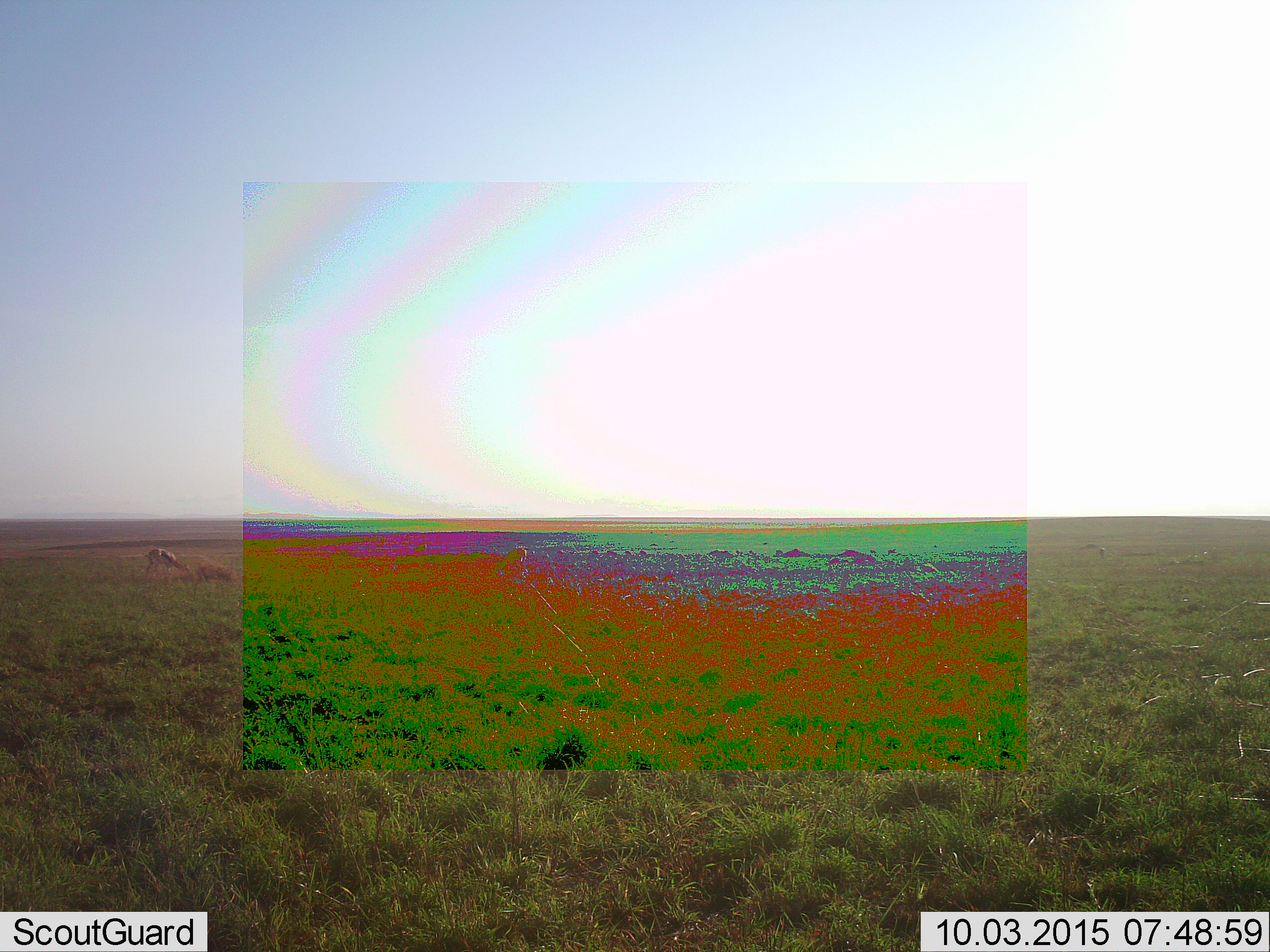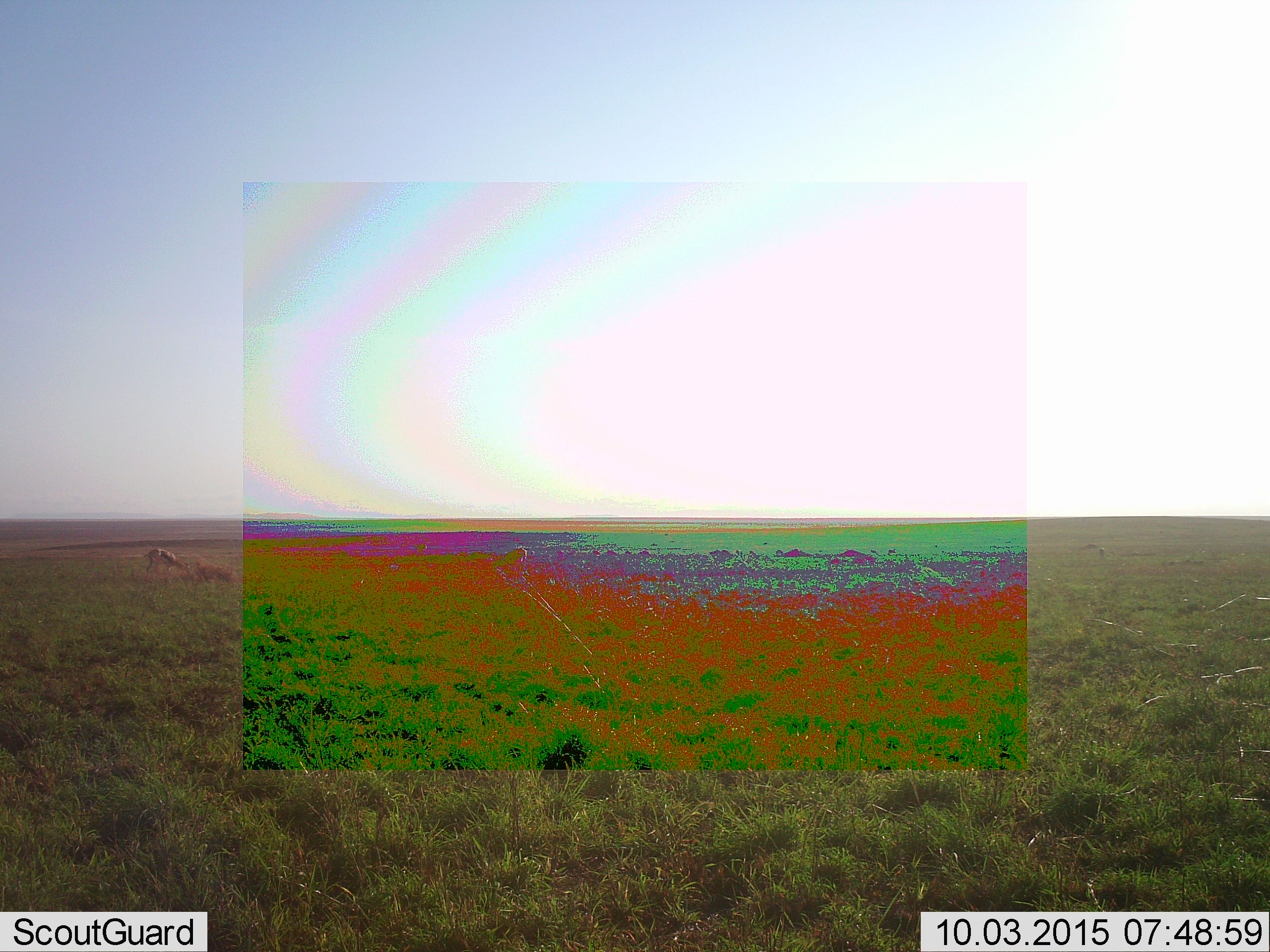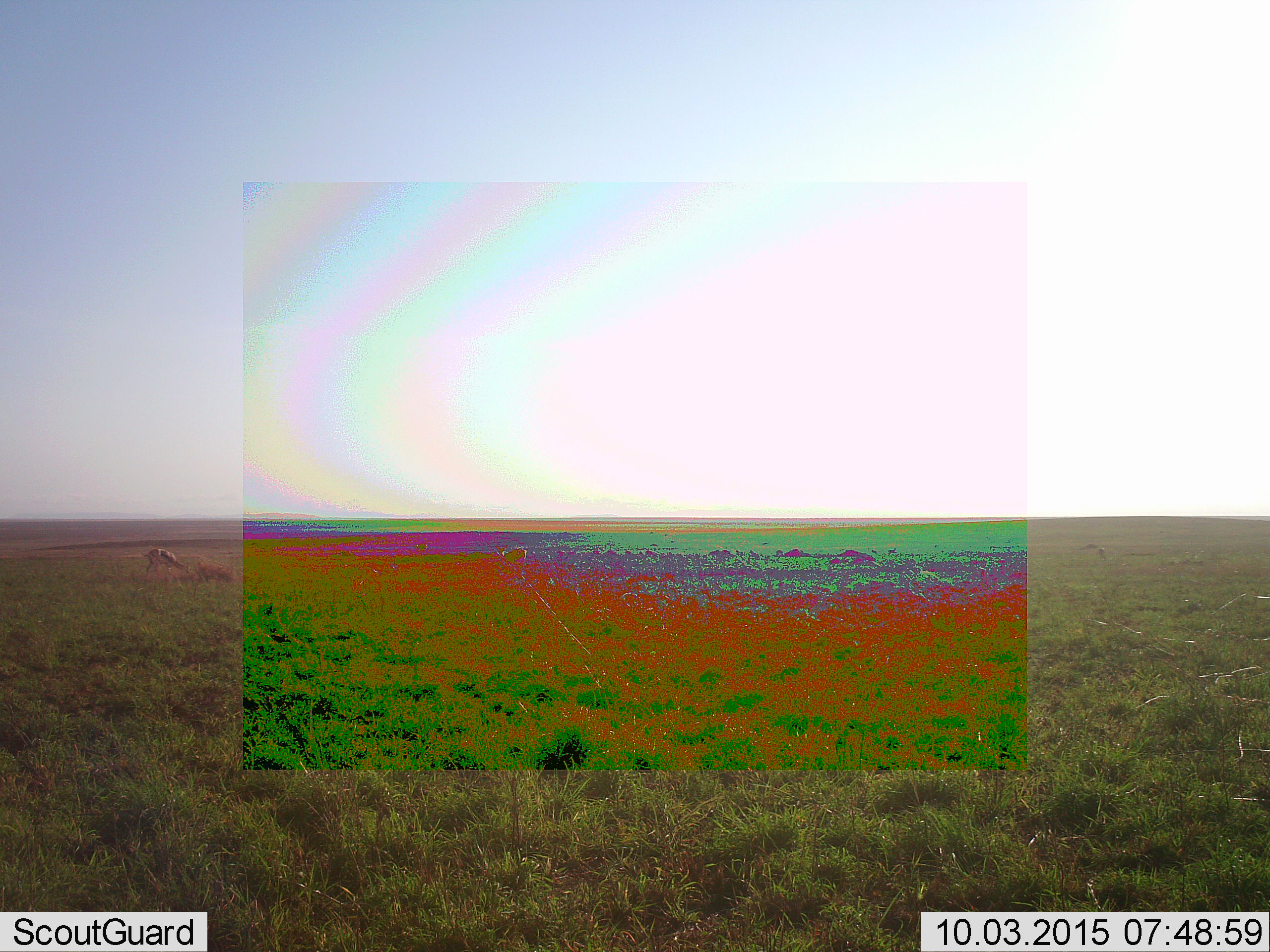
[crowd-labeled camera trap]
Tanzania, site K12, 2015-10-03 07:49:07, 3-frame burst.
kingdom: Animalia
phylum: Chordata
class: Mammalia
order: Artiodactyla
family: Bovidae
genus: Eudorcas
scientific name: Eudorcas thomsonii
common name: thomson's gazelle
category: gazellethomsons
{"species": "gazellethomsons (thomson's gazelle) (Eudorcas thomsonii)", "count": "6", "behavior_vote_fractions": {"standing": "60%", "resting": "0%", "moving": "20%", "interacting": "0%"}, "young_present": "0%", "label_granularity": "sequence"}